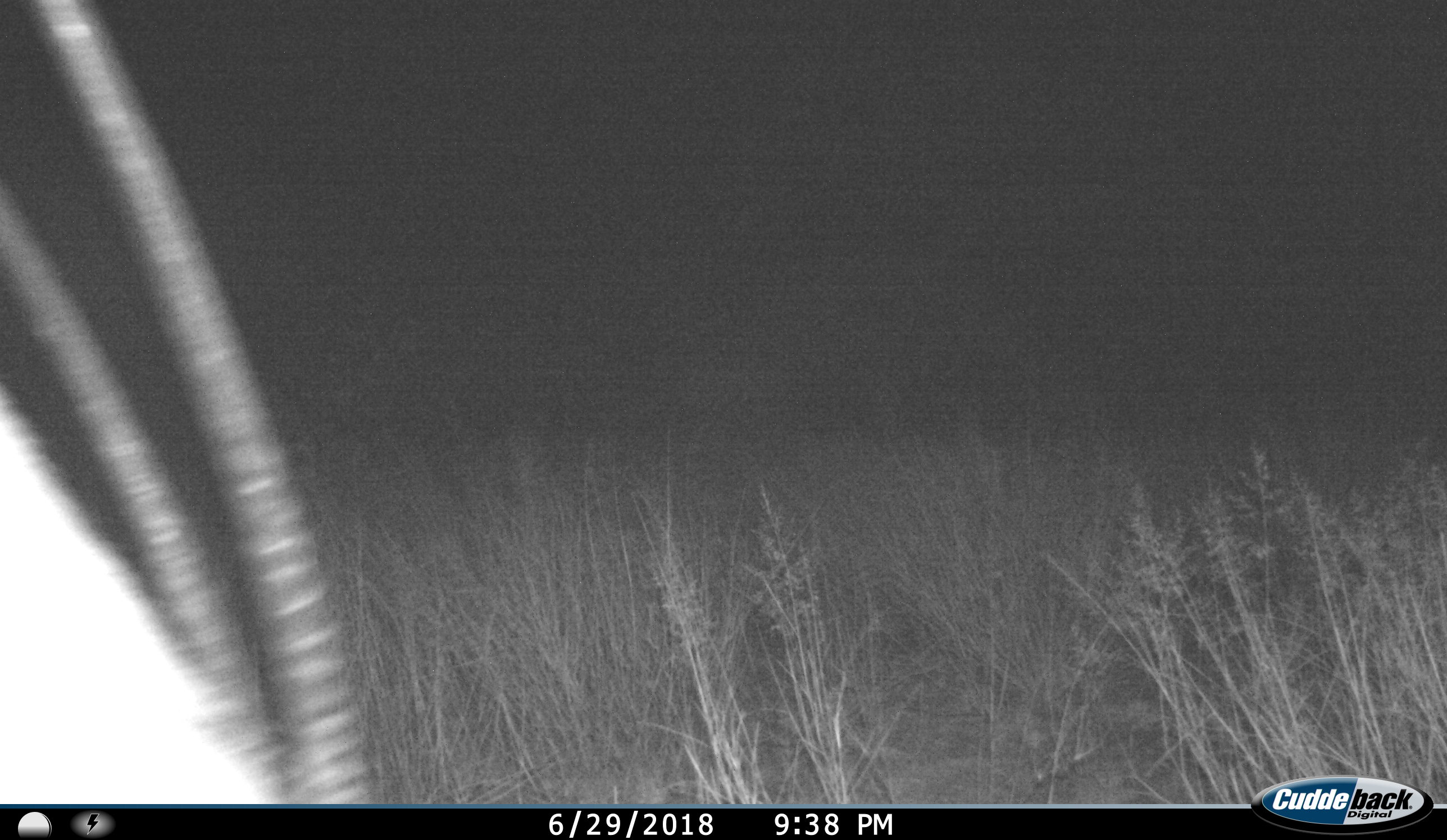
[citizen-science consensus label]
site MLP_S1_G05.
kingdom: Animalia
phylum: Chordata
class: Mammalia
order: Artiodactyla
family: Bovidae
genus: Oryx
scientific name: Oryx gazella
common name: gemsbok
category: oryx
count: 1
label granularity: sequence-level